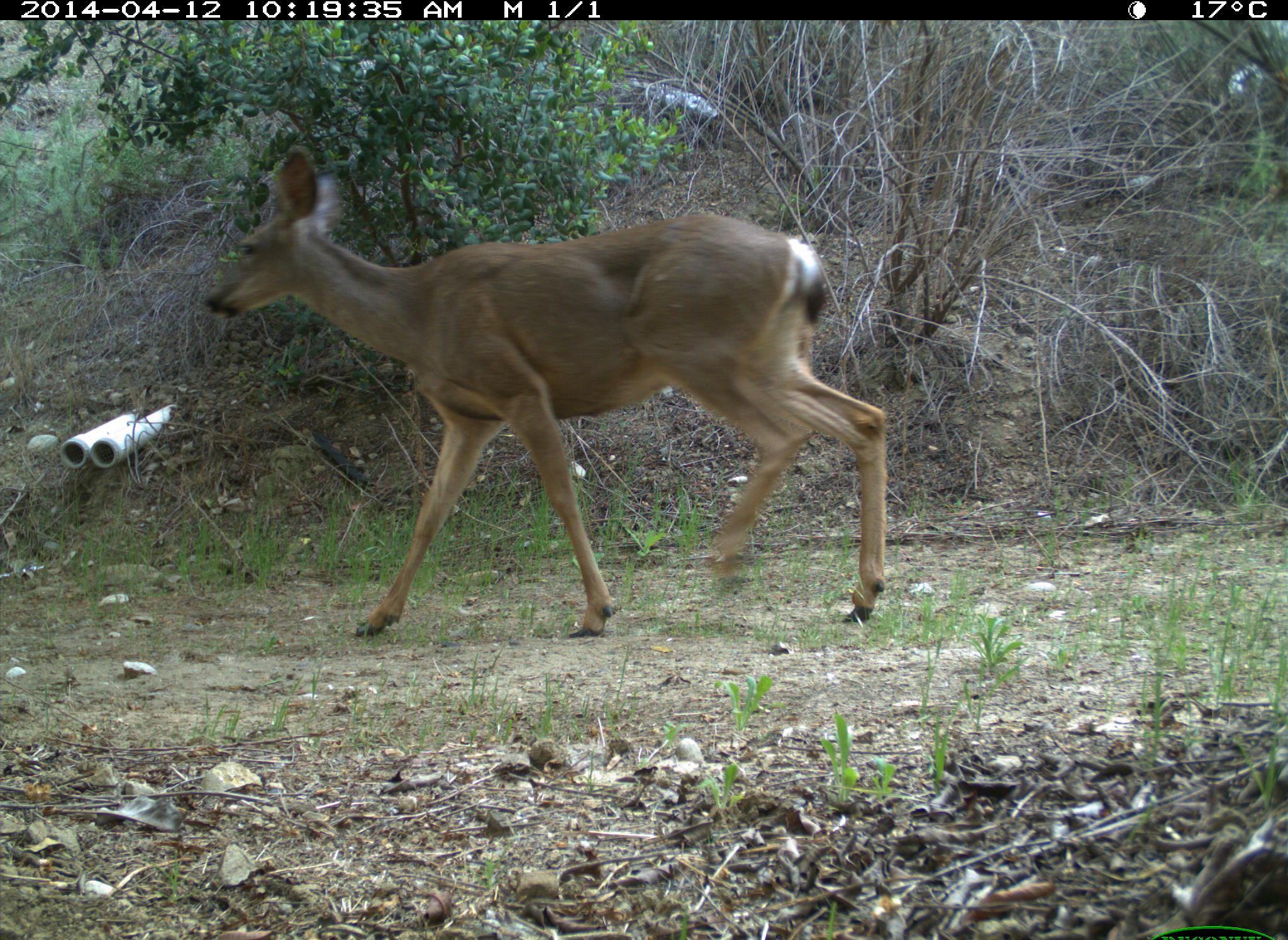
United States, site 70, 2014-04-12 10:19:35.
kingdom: Animalia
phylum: Chordata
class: Mammalia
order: Artiodactyla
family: Cervidae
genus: Odocoileus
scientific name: Odocoileus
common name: deer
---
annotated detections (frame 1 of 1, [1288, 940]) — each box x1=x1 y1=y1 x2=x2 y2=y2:
deer: x1=199 y1=144 x2=886 y2=644